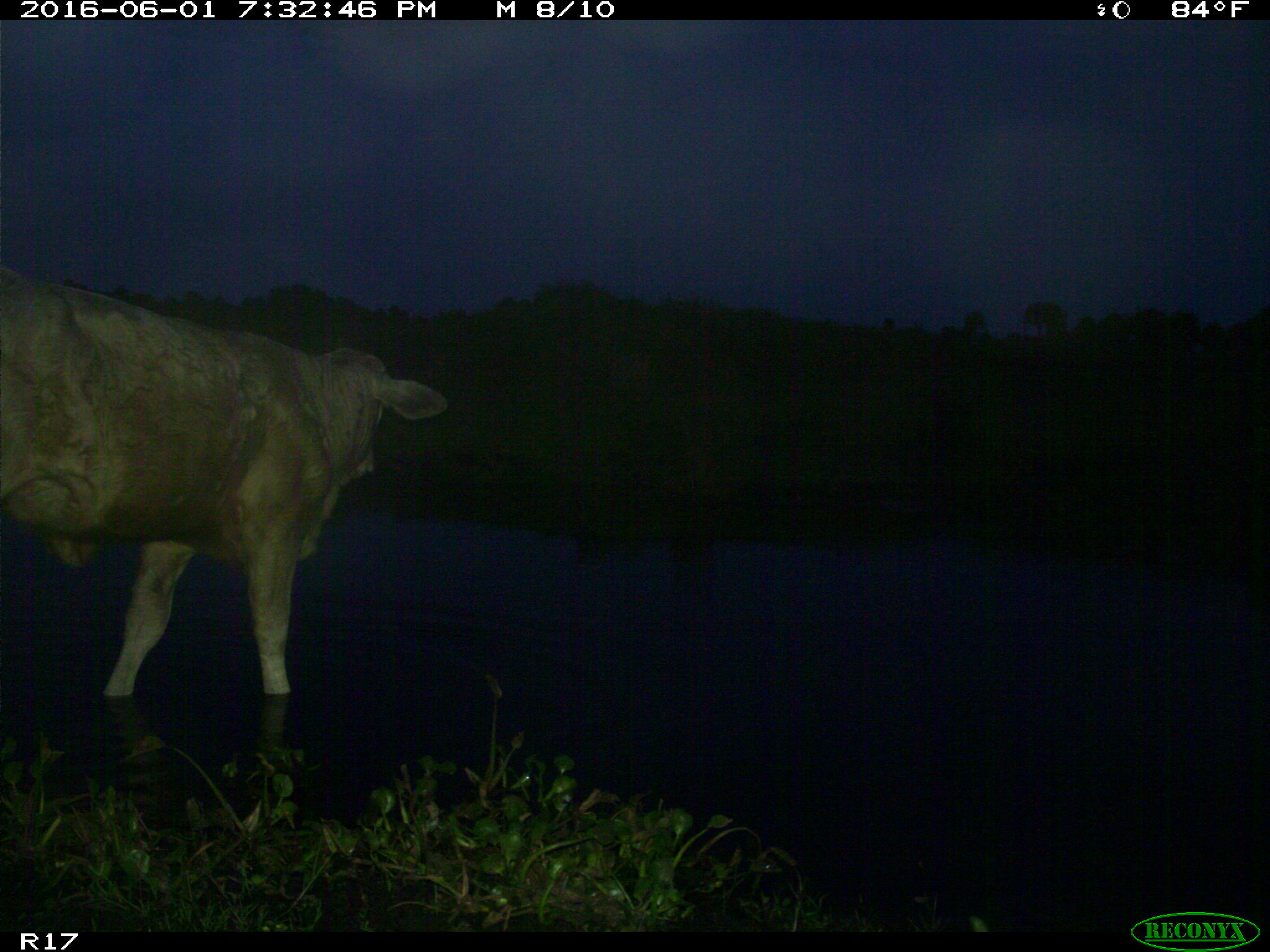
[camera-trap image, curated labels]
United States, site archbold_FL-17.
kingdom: Animalia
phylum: Chordata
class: Mammalia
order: Artiodactyla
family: Bovidae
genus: Bos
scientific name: Bos taurus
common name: domestic cow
Bos taurus (domestic cow).